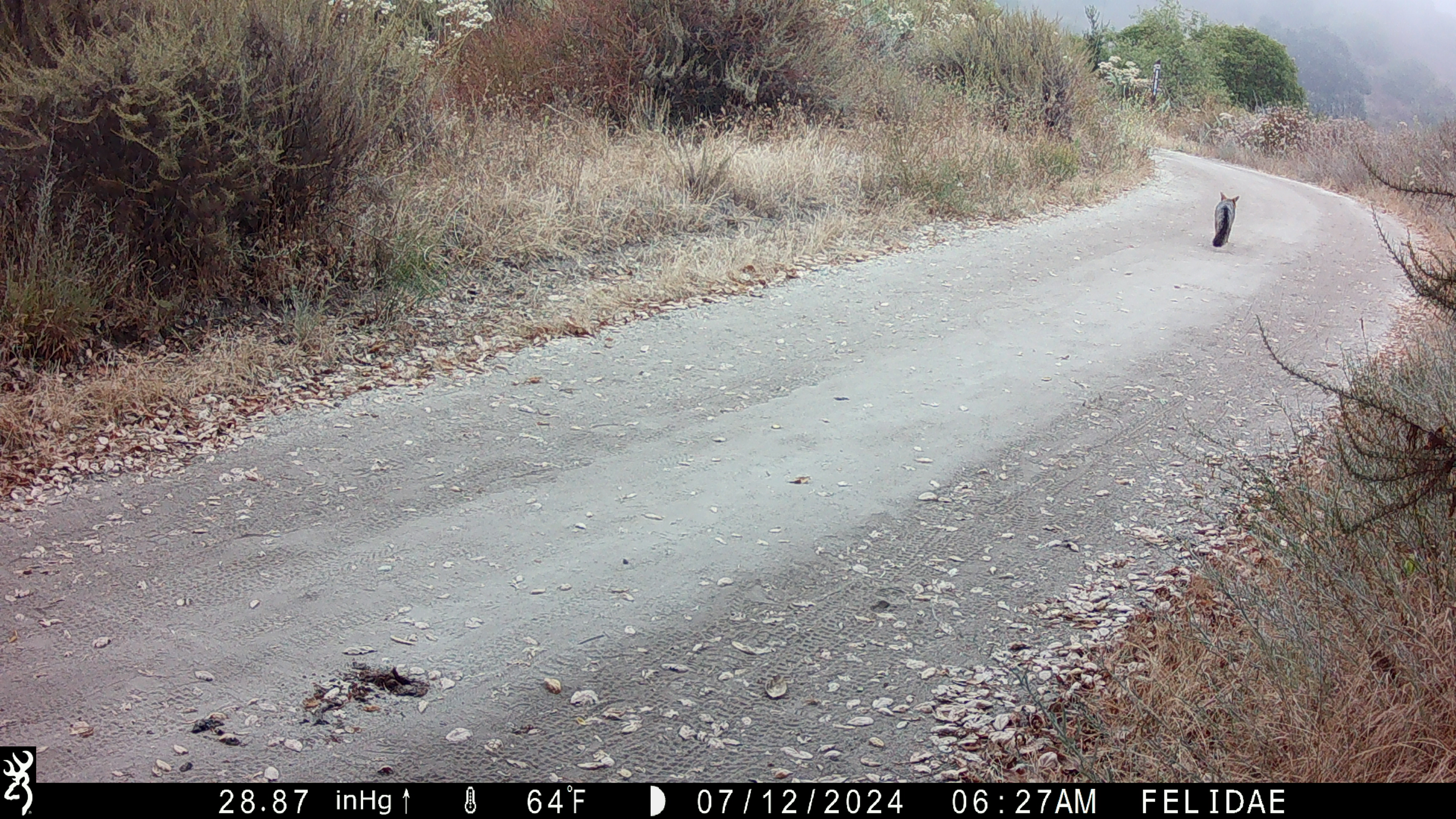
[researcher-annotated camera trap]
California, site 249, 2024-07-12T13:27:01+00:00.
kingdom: Animalia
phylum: Chordata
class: Mammalia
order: Carnivora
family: Canidae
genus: Urocyon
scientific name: Urocyon cinereoargenteus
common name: gray fox